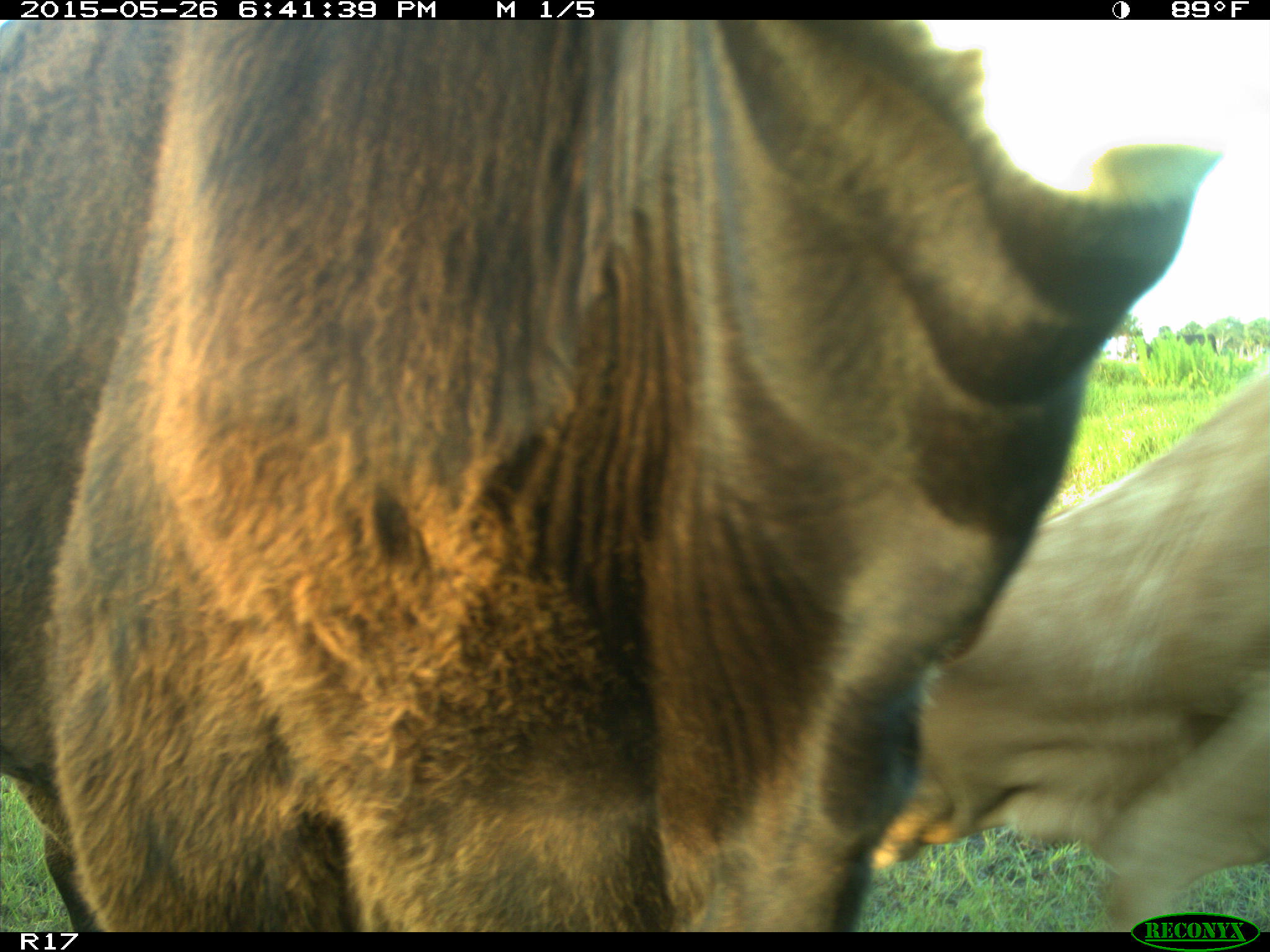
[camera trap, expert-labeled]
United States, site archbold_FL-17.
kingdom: Animalia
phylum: Chordata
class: Mammalia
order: Artiodactyla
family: Bovidae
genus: Bos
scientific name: Bos taurus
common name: domestic cow